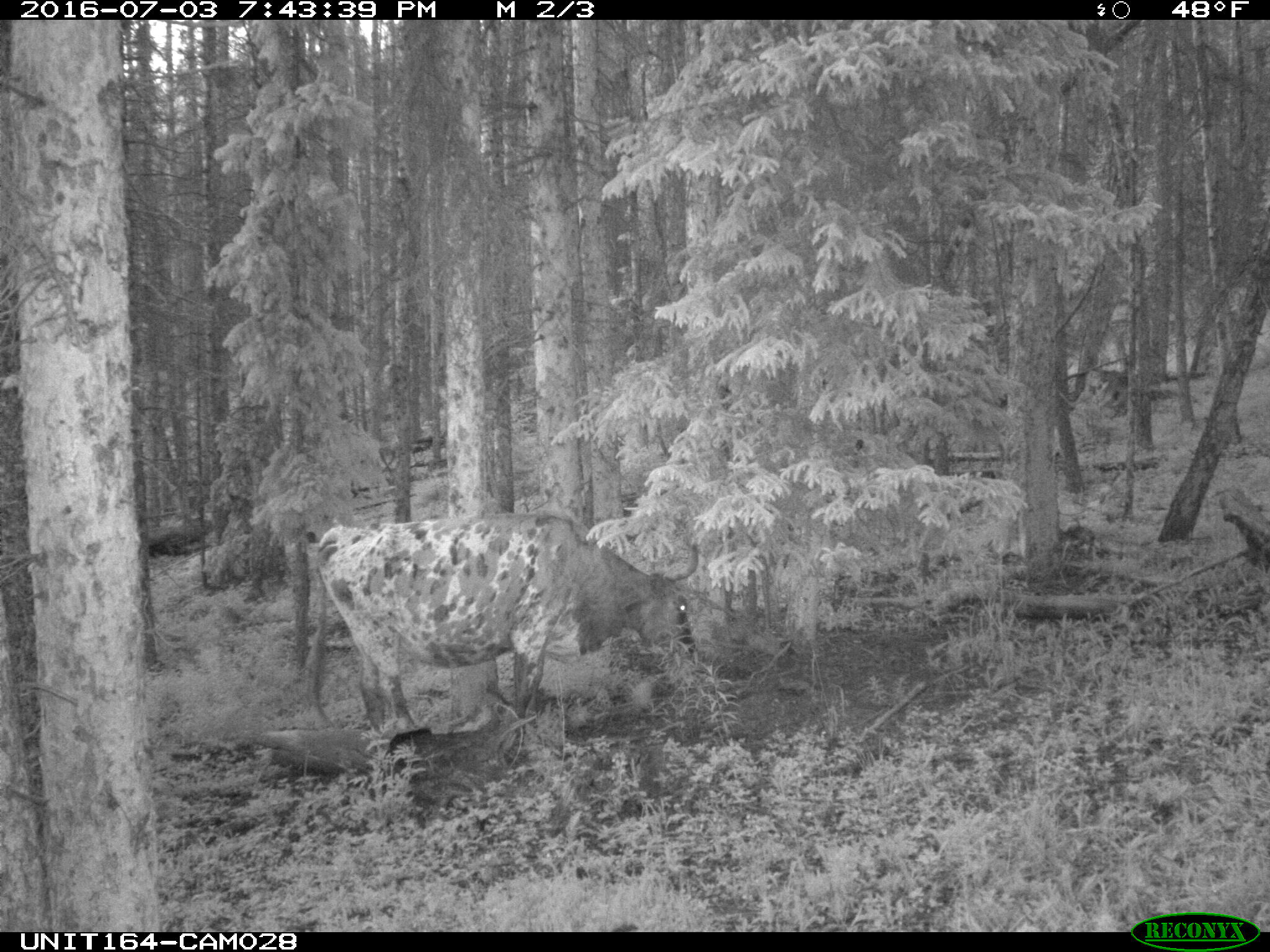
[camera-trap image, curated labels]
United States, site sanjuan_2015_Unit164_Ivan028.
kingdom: Animalia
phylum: Chordata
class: Mammalia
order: Artiodactyla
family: Bovidae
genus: Bos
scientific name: Bos taurus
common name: domestic cow